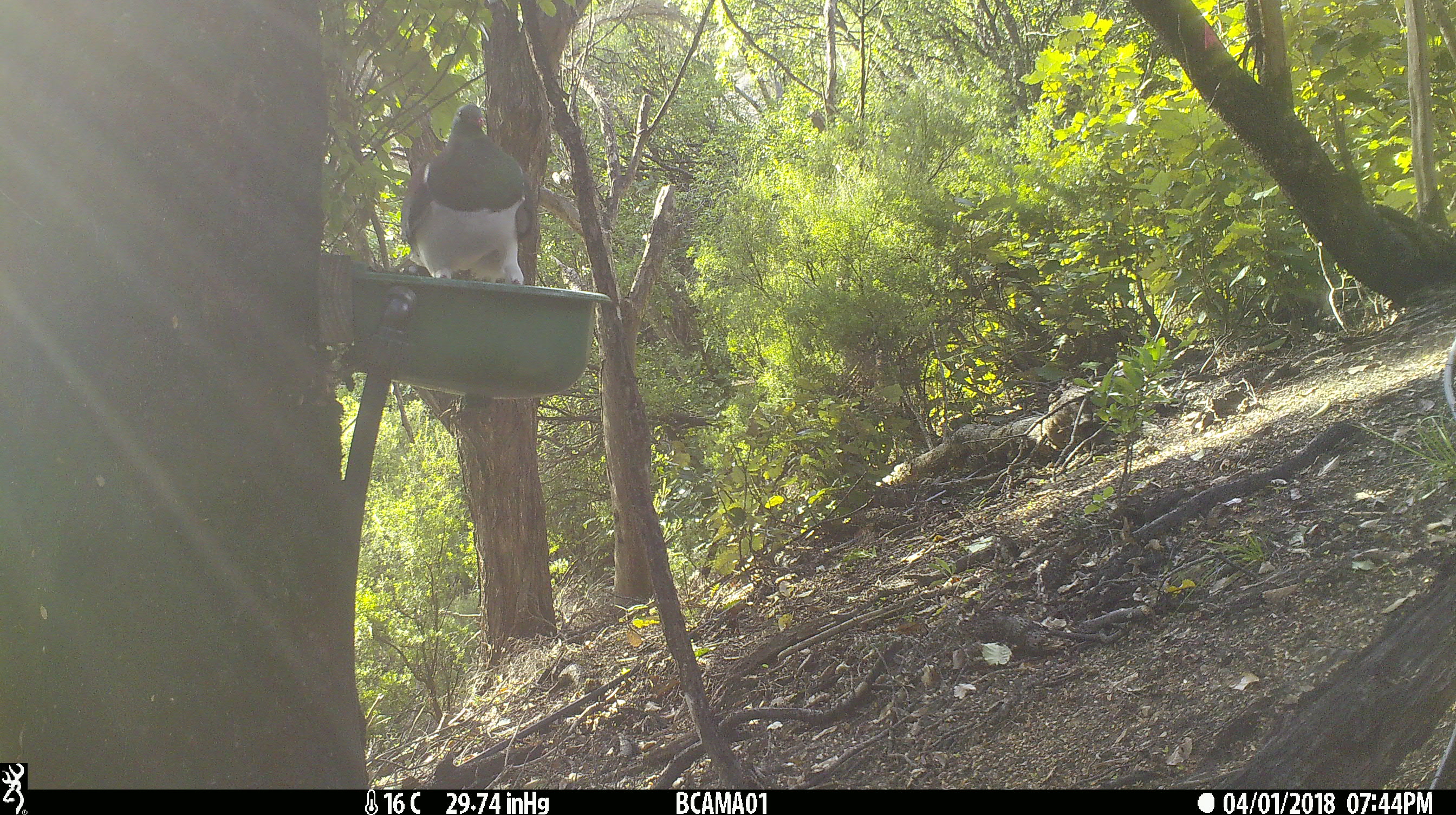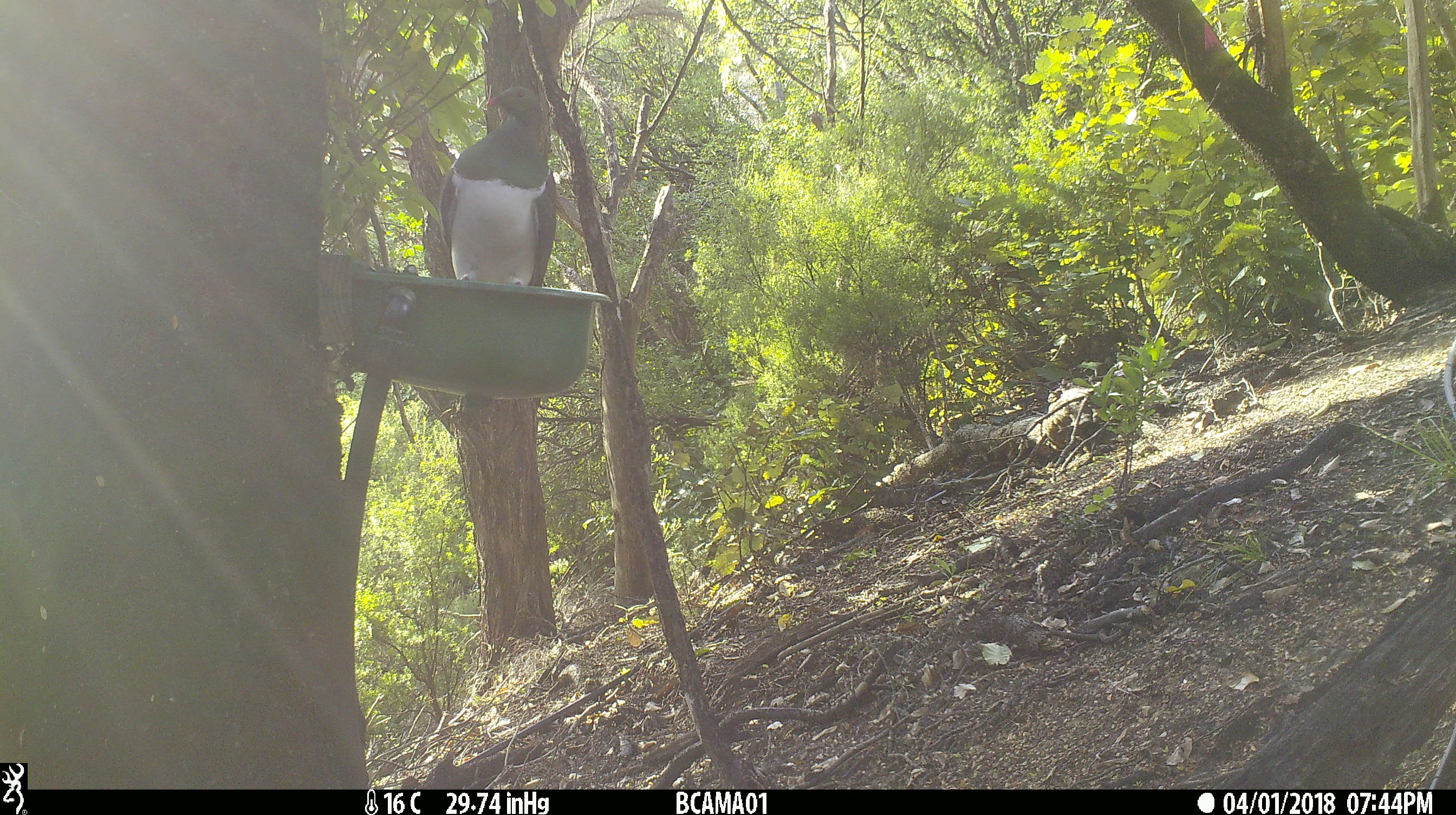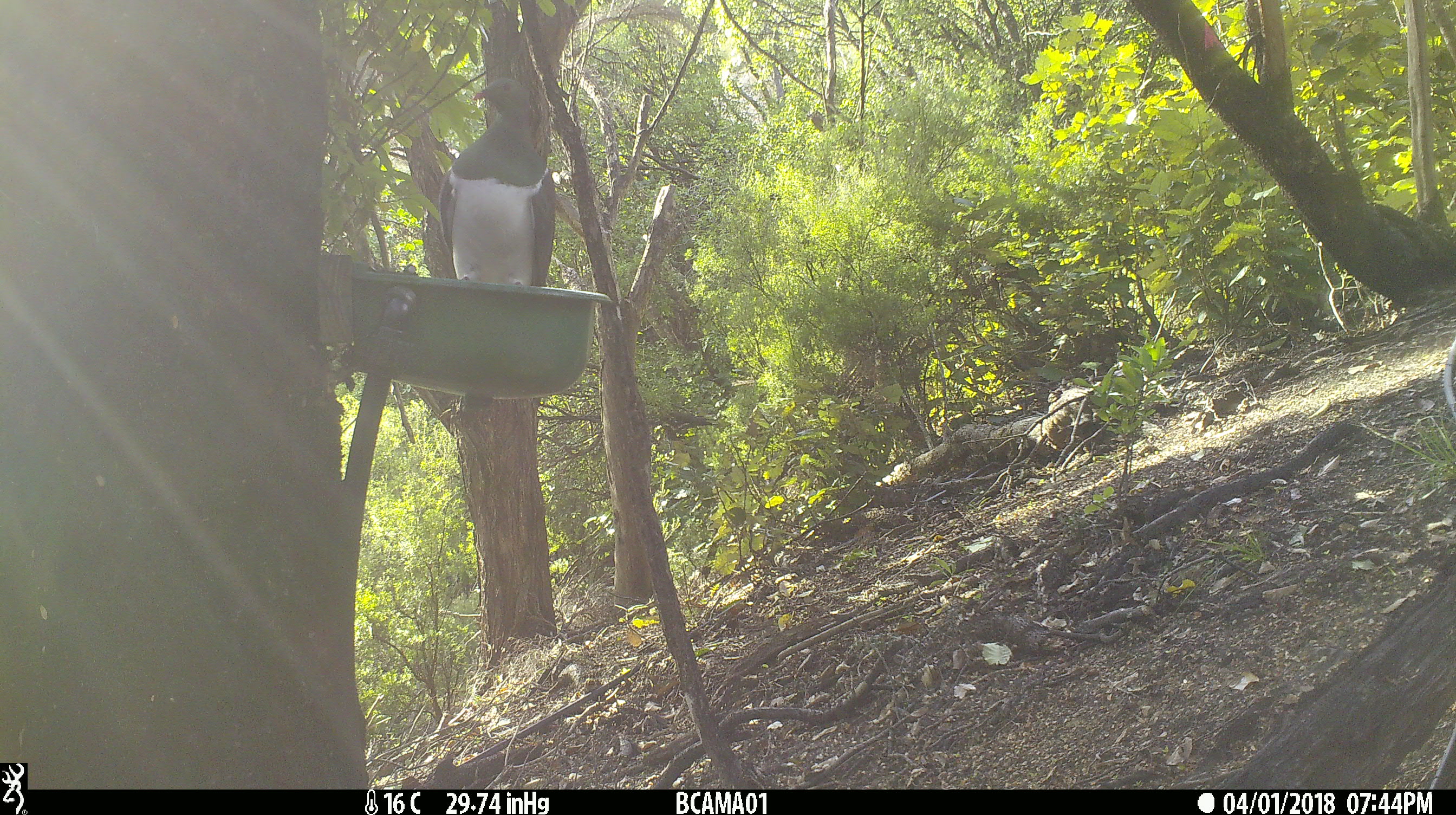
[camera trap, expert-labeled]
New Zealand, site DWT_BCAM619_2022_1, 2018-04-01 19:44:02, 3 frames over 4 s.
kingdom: Animalia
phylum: Chordata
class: Aves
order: Columbiformes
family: Columbidae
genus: Hemiphaga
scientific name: Hemiphaga novaeseelandiae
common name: new zealand pigeon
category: kereru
Kereru (new zealand pigeon) (Hemiphaga novaeseelandiae).